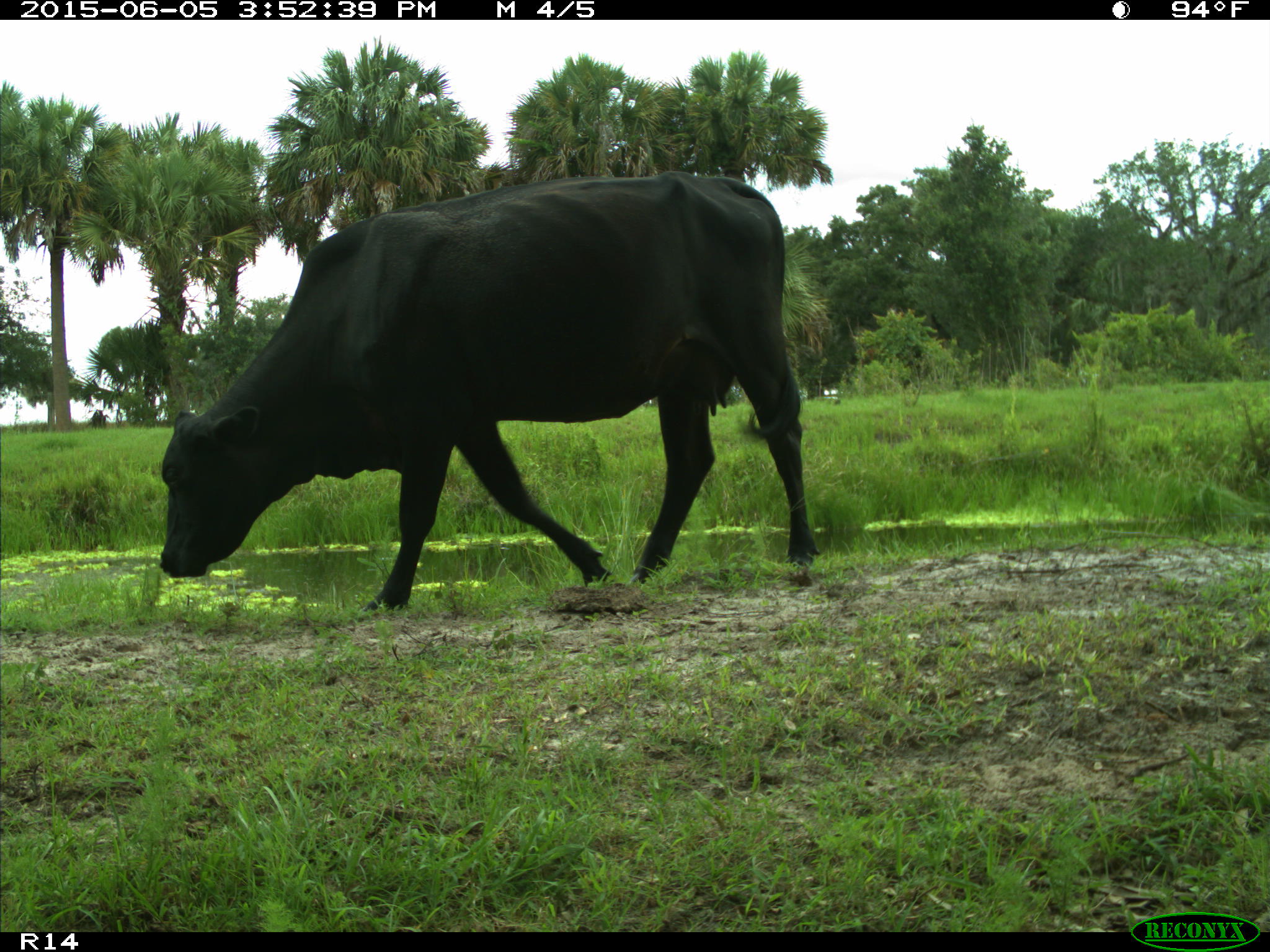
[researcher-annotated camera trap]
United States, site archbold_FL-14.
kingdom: Animalia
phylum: Chordata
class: Mammalia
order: Artiodactyla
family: Bovidae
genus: Bos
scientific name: Bos taurus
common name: domestic cow